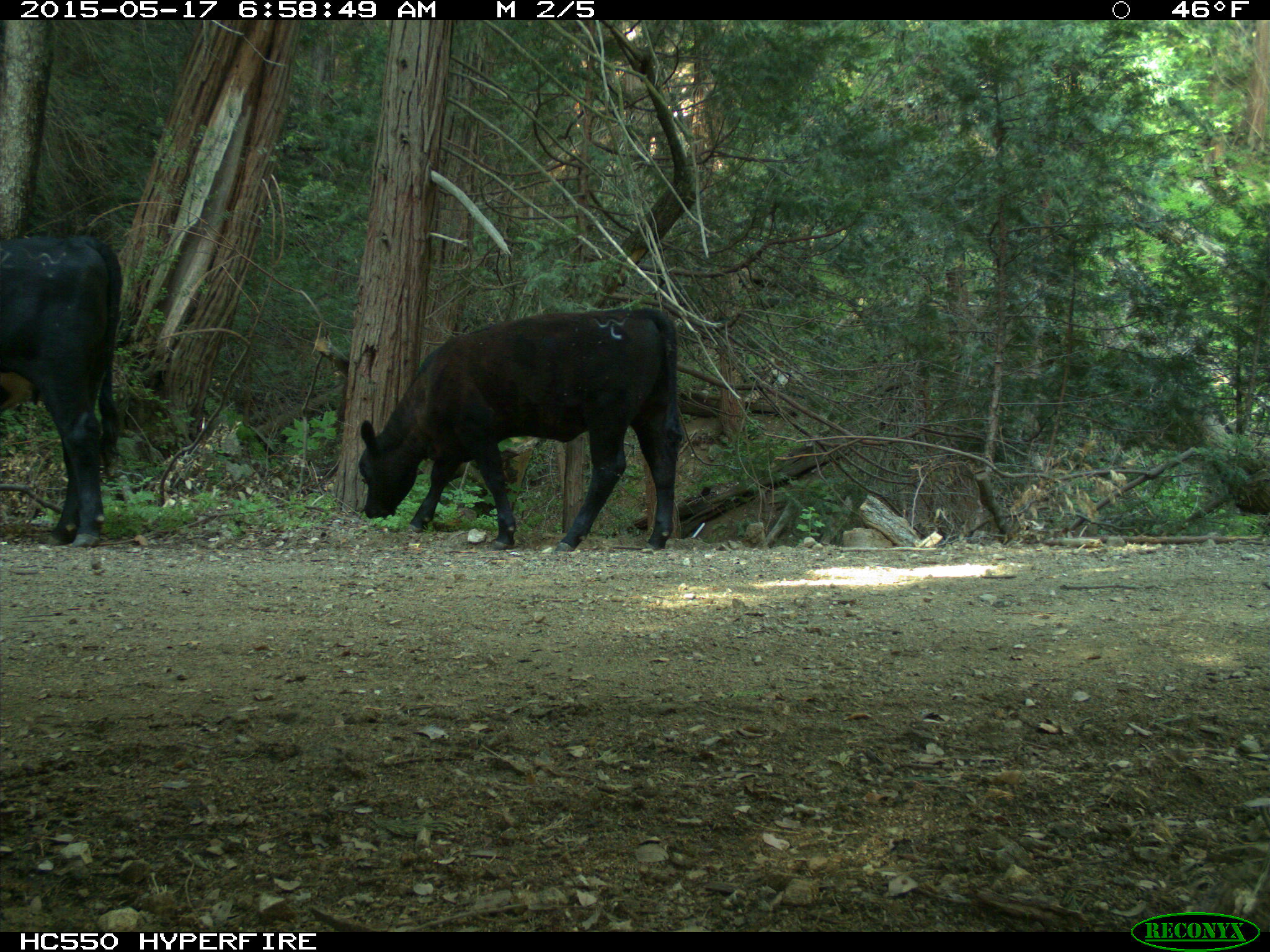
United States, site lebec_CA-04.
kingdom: Animalia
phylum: Chordata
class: Mammalia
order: Artiodactyla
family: Bovidae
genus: Bos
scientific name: Bos taurus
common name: domestic cow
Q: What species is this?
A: Bos taurus (domestic cow).